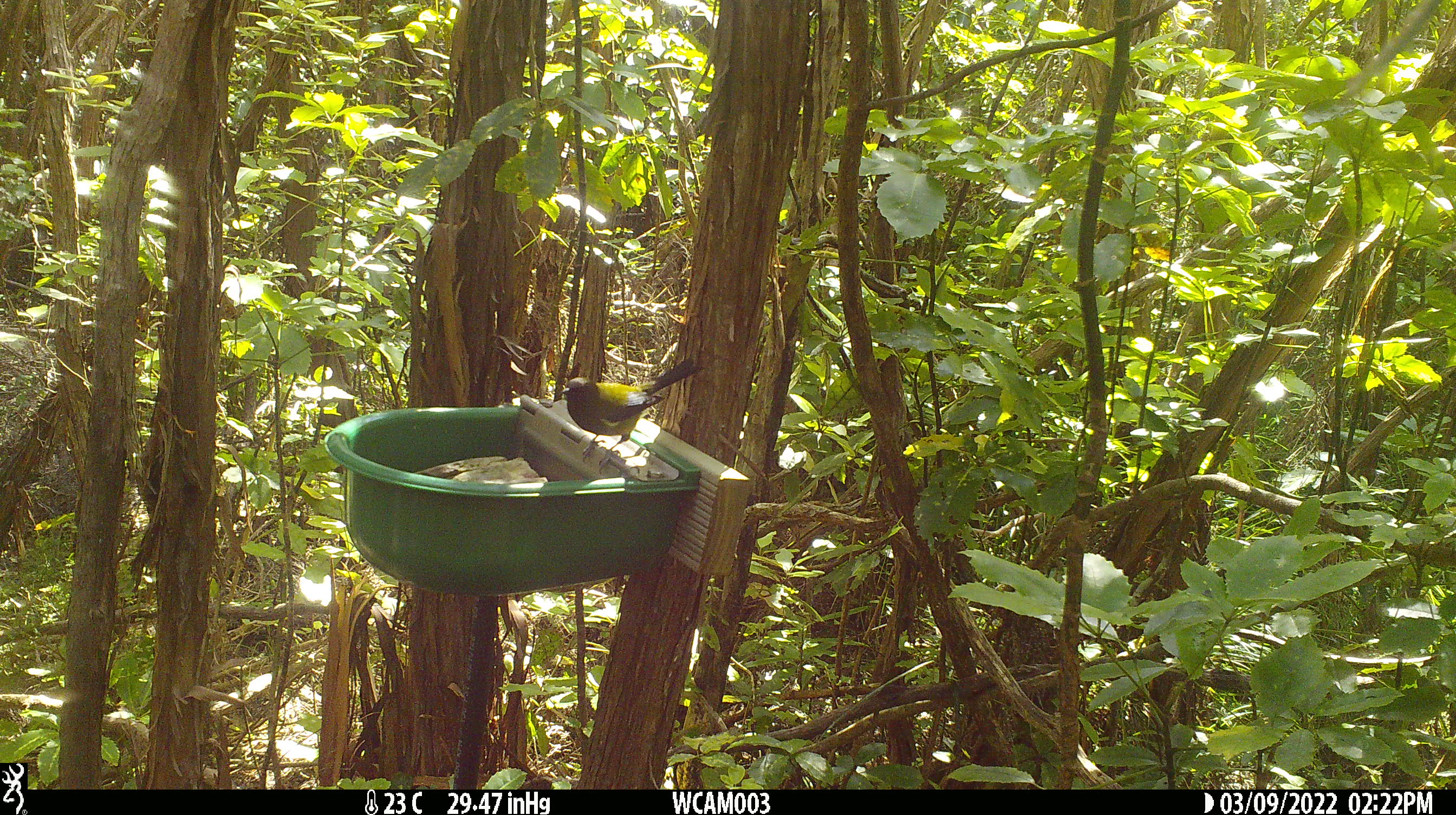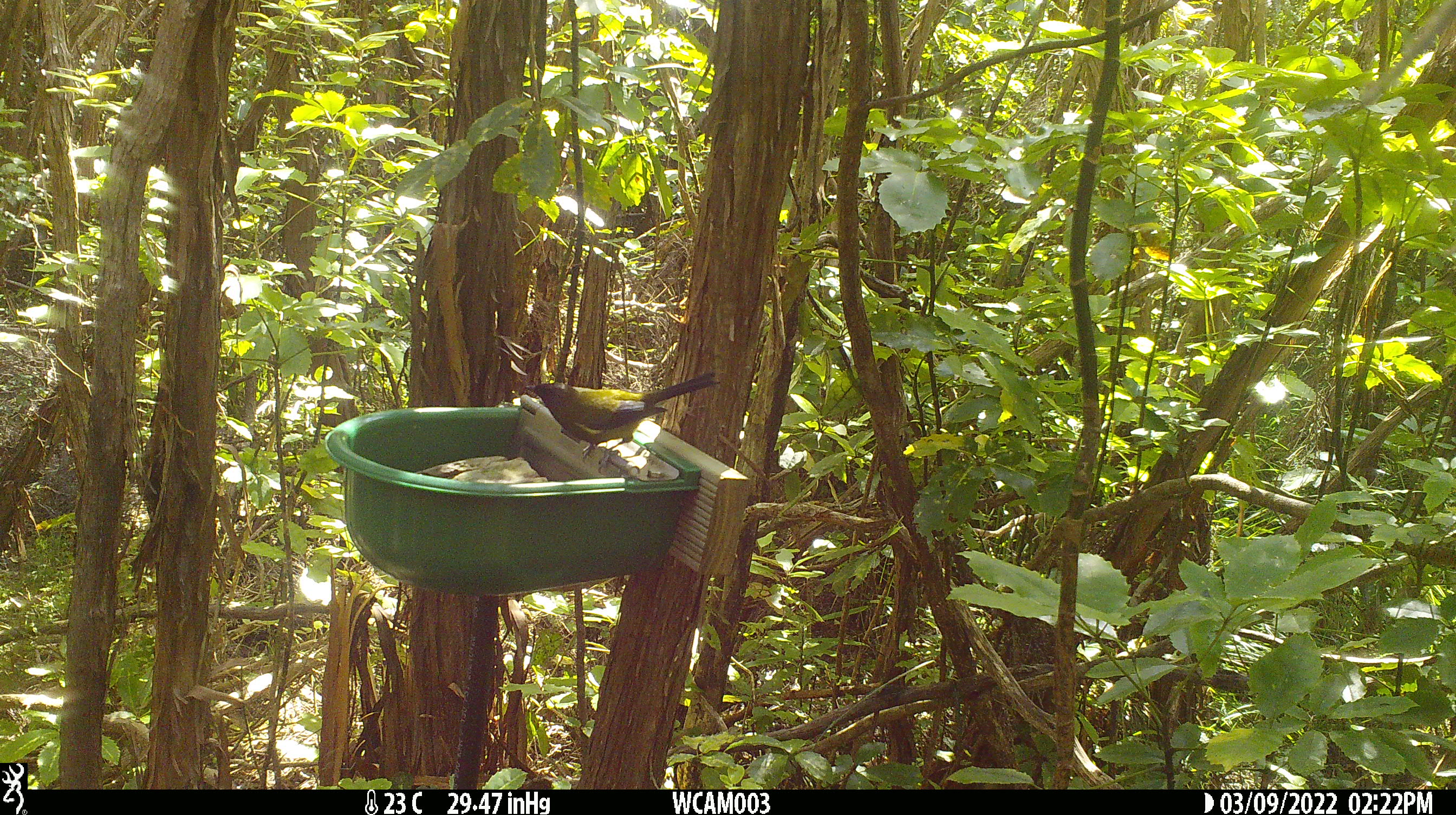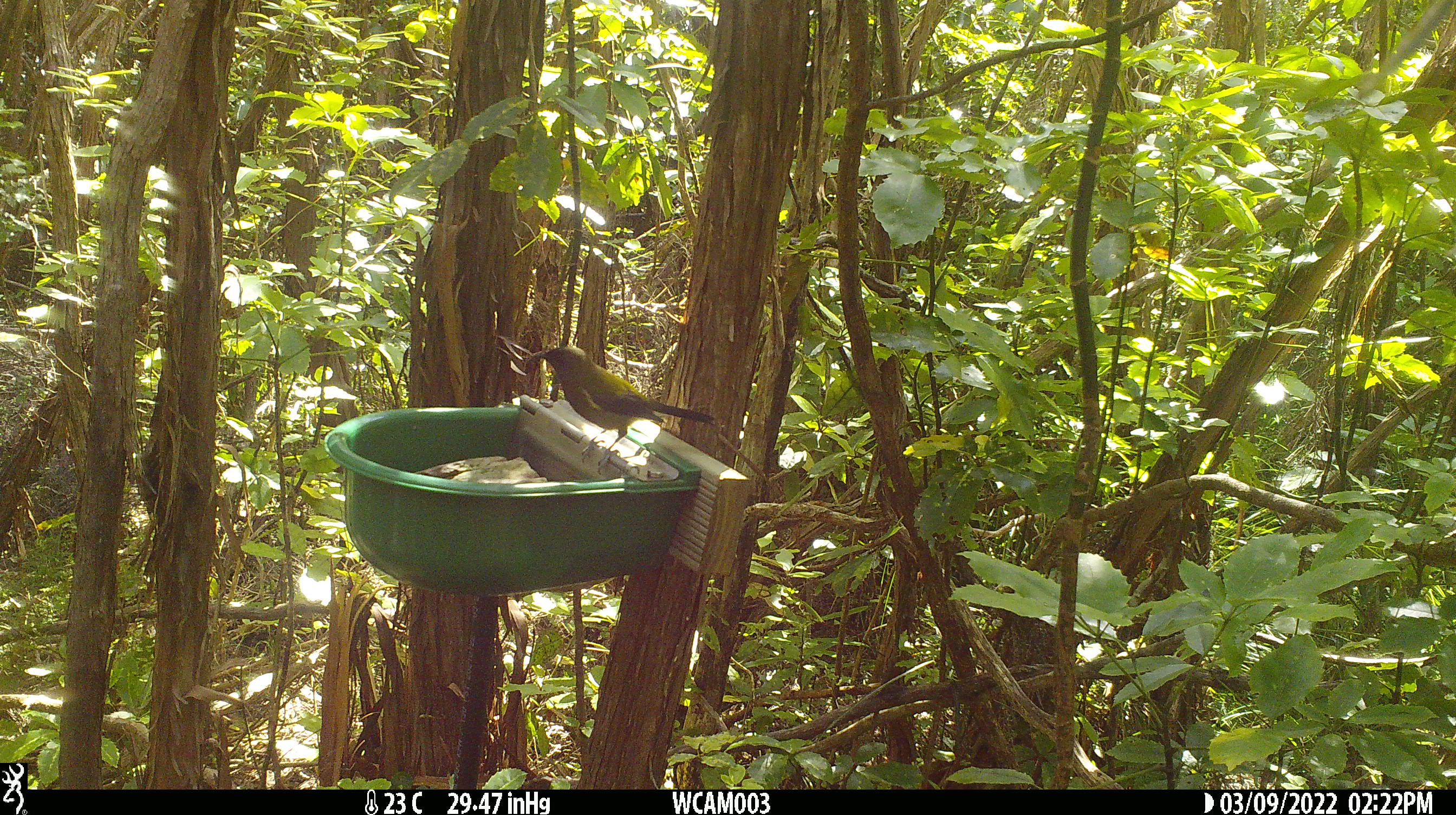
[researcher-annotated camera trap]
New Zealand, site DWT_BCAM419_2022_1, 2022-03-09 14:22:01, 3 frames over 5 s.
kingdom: Animalia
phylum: Chordata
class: Aves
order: Passeriformes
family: Meliphagidae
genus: Anthornis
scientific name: Anthornis melanura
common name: new zealand bellbird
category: bellbird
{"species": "bellbird (new zealand bellbird) (Anthornis melanura)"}